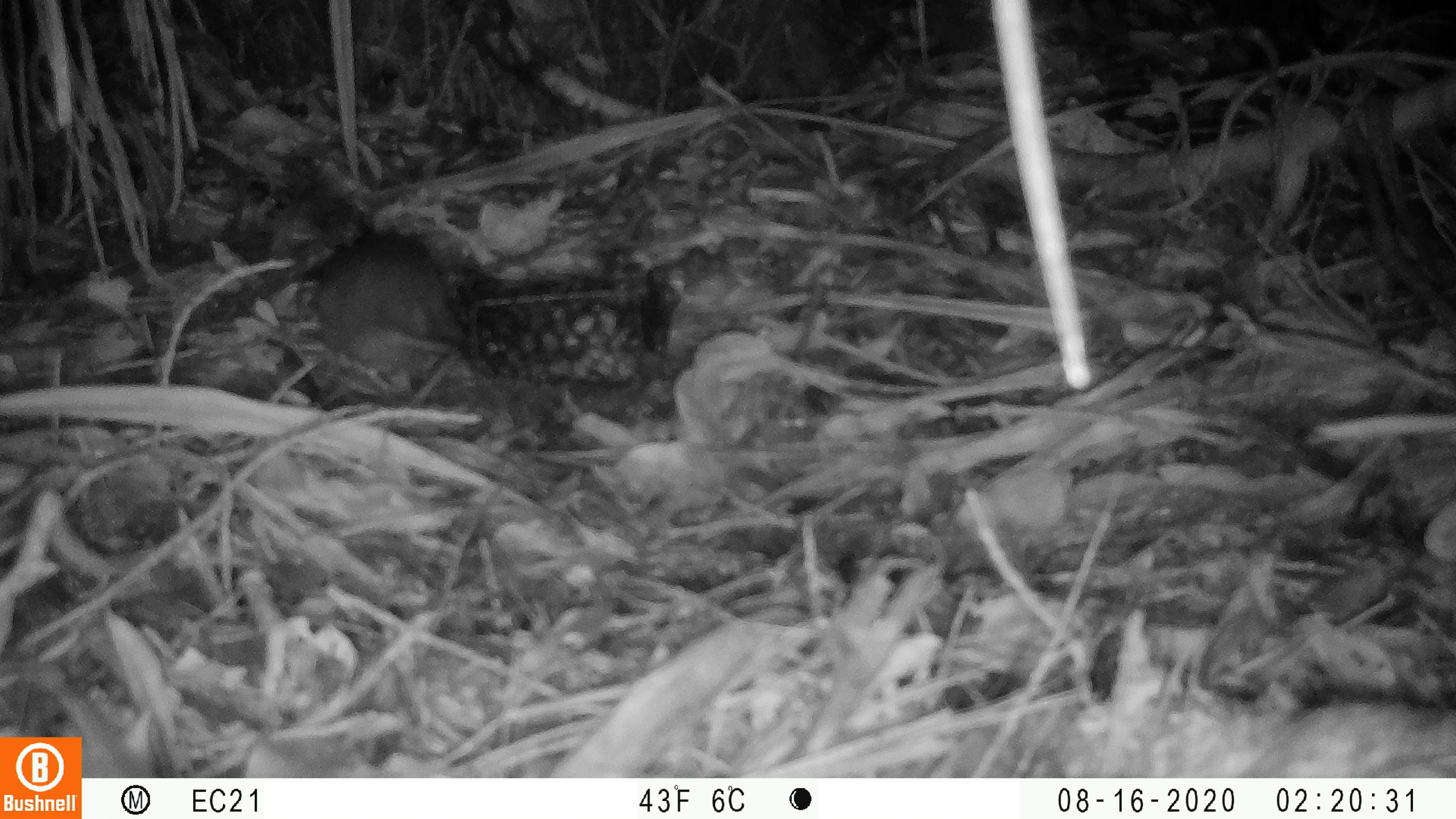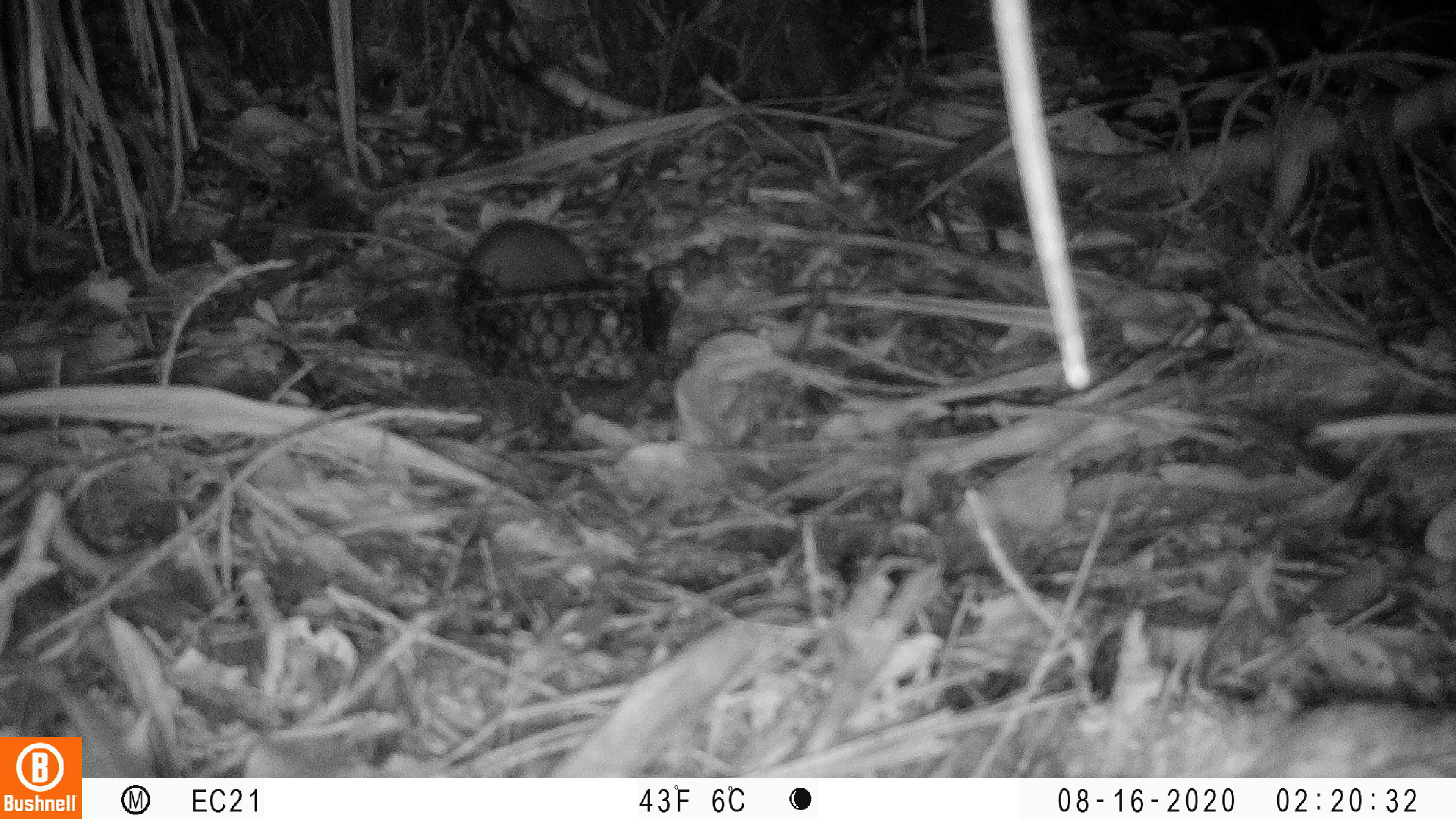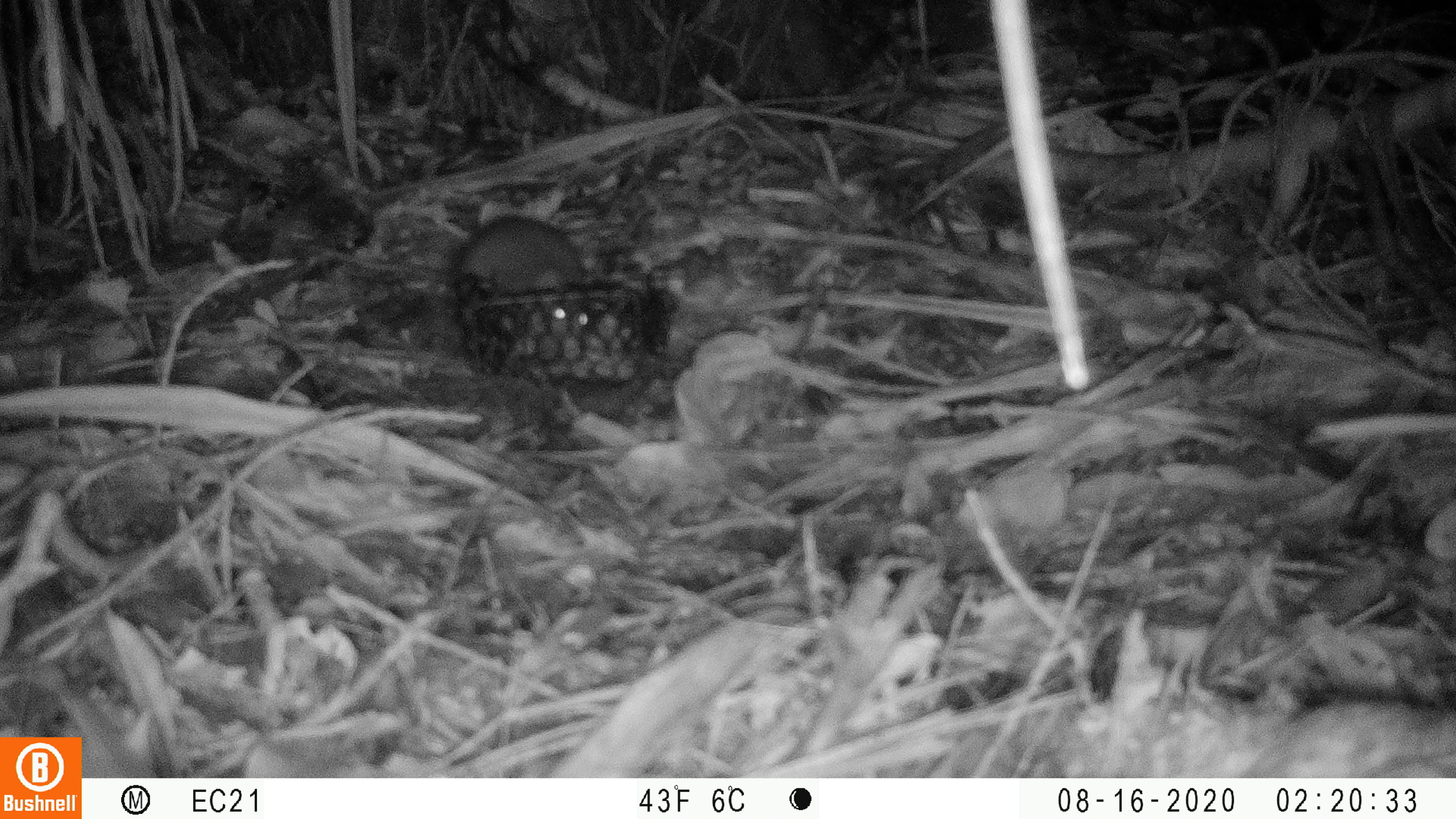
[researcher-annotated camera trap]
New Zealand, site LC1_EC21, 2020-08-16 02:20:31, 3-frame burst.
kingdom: Animalia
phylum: Chordata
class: Mammalia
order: Rodentia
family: Muridae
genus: Rattus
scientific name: Rattus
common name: rat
Rat (Rattus).